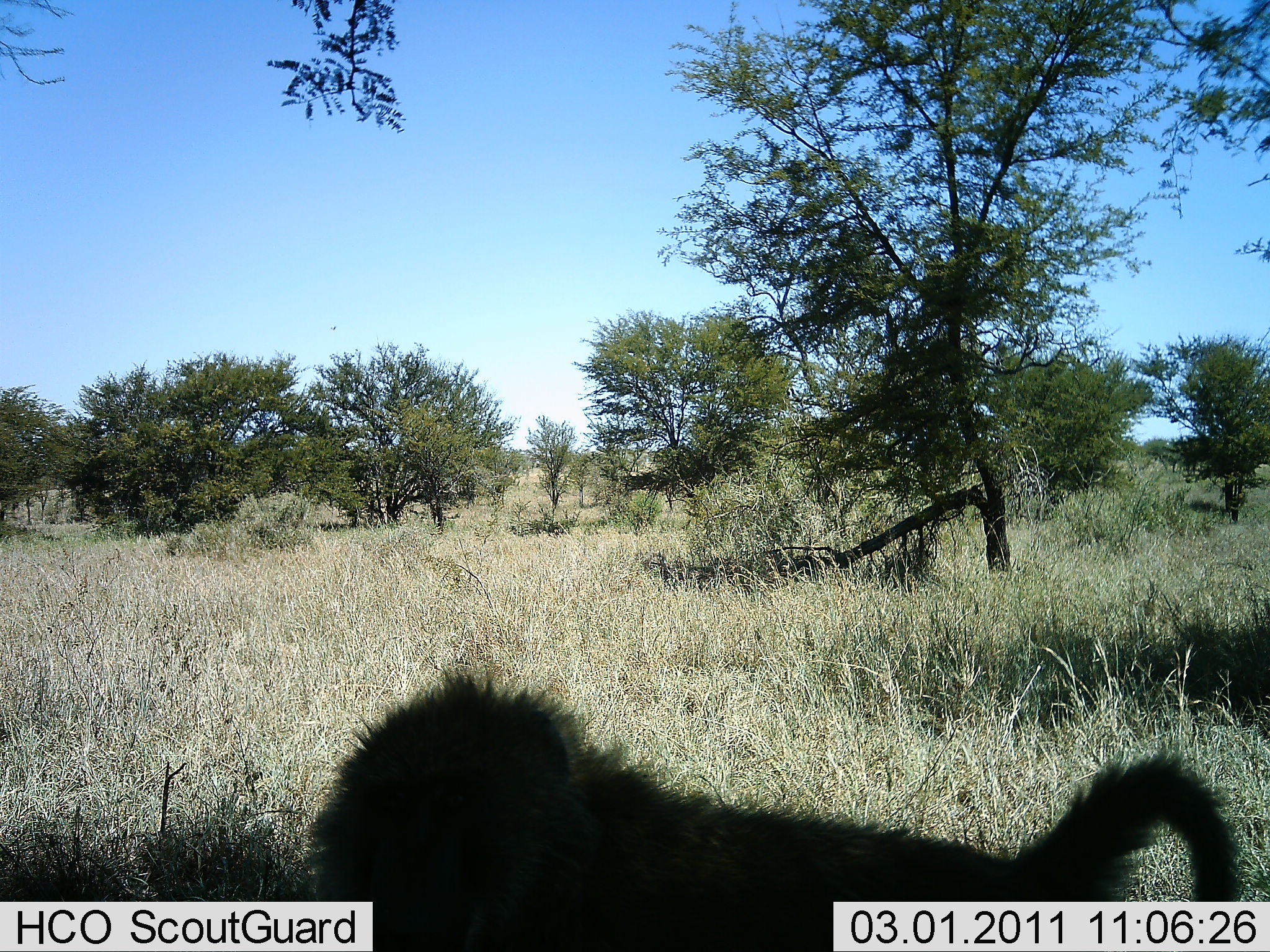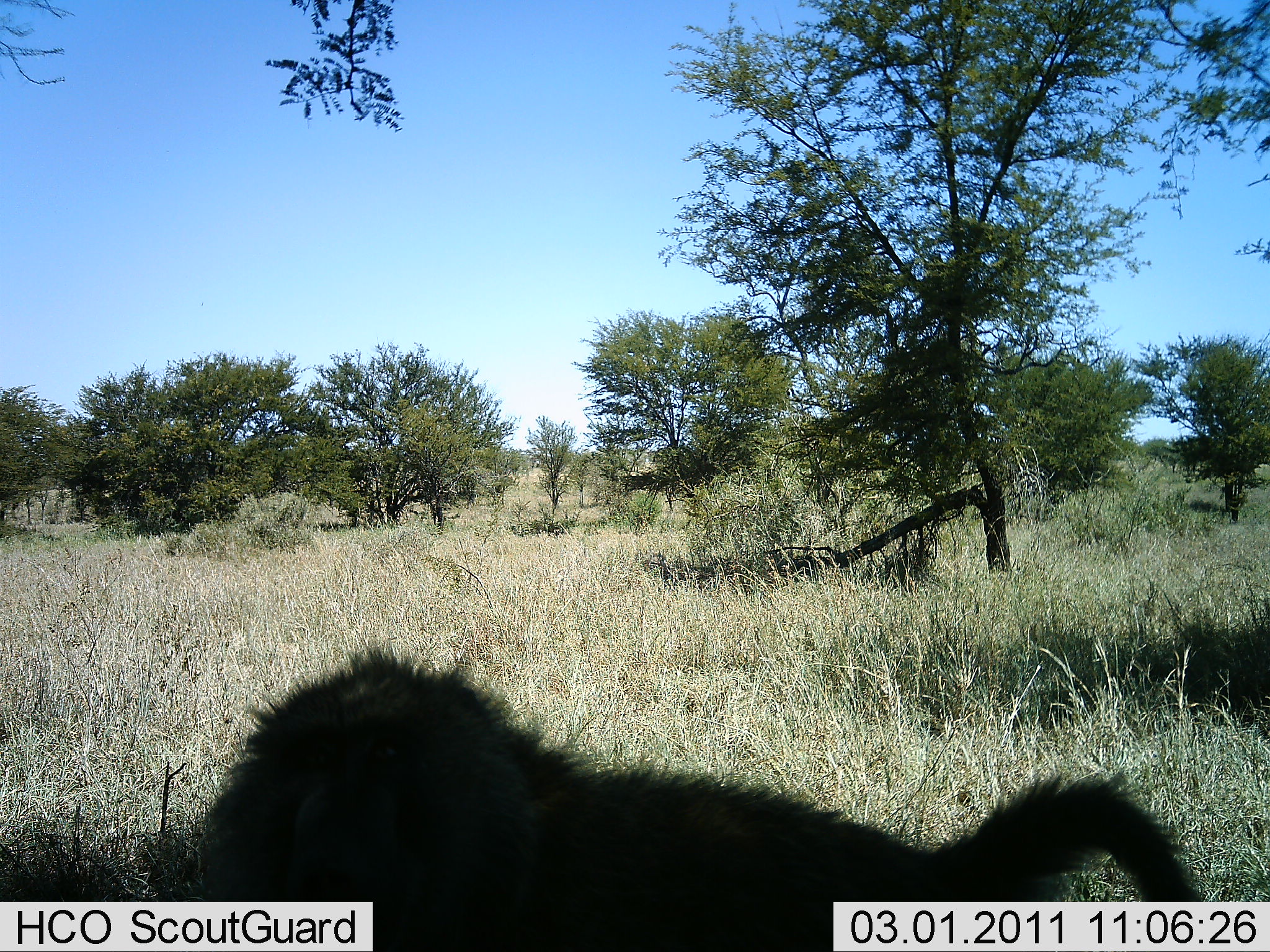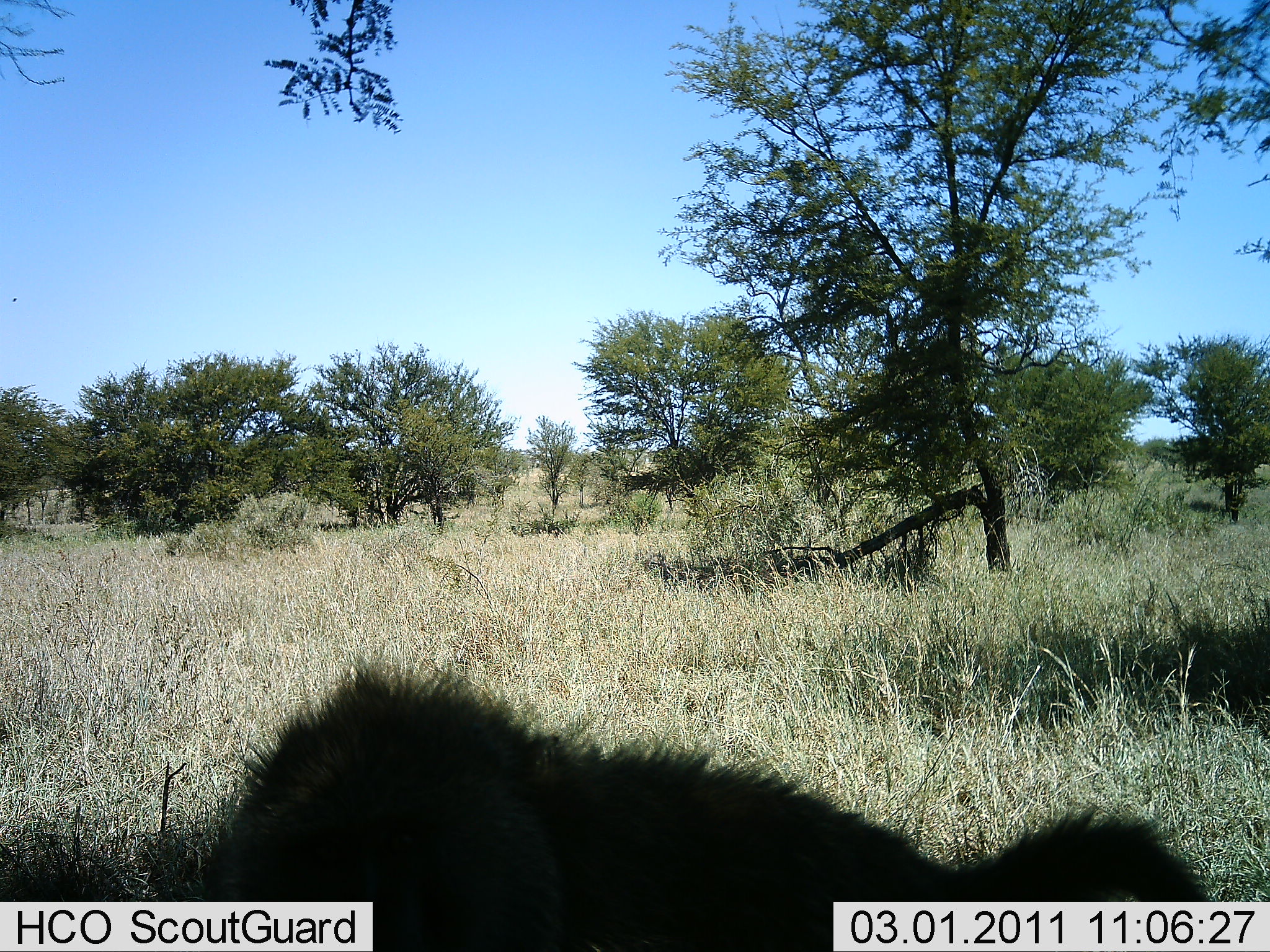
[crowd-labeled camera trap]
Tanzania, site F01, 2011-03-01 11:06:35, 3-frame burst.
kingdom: Animalia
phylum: Chordata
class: Mammalia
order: Primates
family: Cercopithecidae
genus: Papio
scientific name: Papio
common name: baboon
Baboon (Papio), count 1. Behavior (volunteer vote fractions): standing 0%, resting 0%, moving 73%, interacting 27%. Young present (vote fraction): 0%. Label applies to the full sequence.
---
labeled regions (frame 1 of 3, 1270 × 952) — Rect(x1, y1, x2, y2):
animal: Rect(299, 657, 1266, 952)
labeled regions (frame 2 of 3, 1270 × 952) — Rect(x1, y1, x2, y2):
animal: Rect(198, 633, 723, 777)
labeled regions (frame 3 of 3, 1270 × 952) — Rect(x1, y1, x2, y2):
animal: Rect(203, 652, 1214, 951)